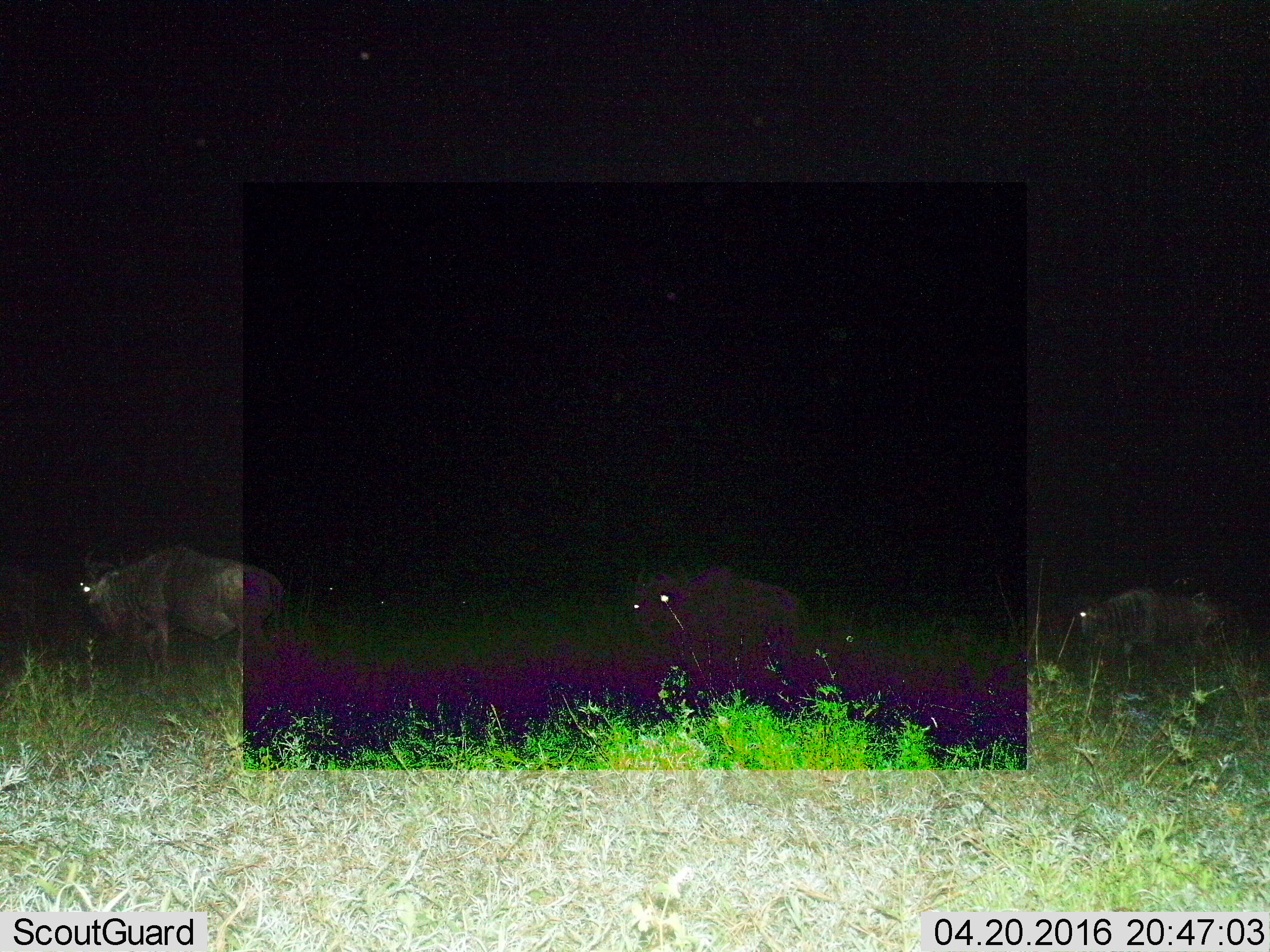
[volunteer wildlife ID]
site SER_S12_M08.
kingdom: Animalia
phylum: Chordata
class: Mammalia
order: Artiodactyla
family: Bovidae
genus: Connochaetes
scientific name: Connochaetes taurinus taurinus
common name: blue wildebeest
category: wildebeestblue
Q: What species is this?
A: Wildebeestblue (blue wildebeest) (Connochaetes taurinus taurinus).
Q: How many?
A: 3.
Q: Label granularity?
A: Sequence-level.